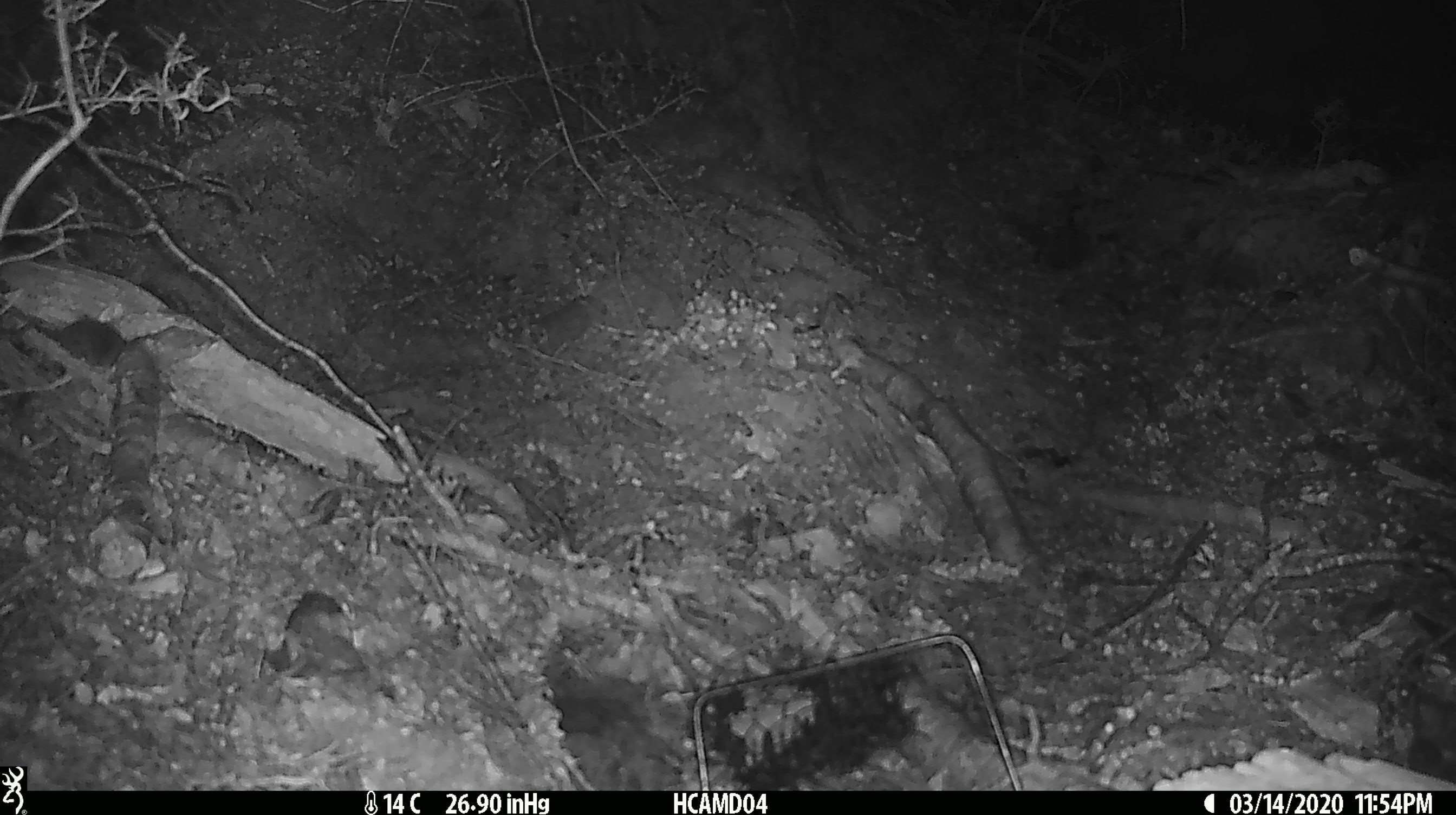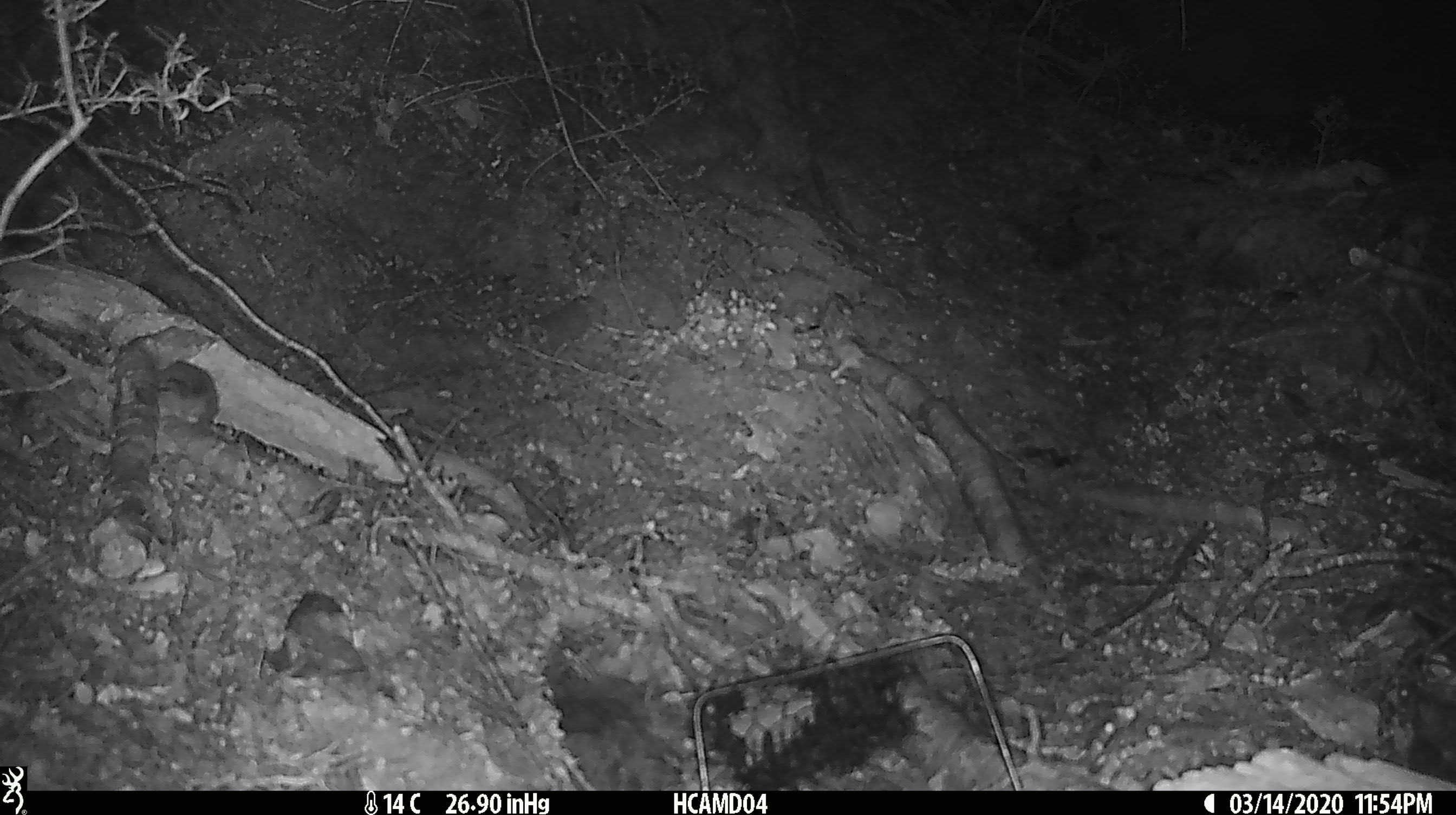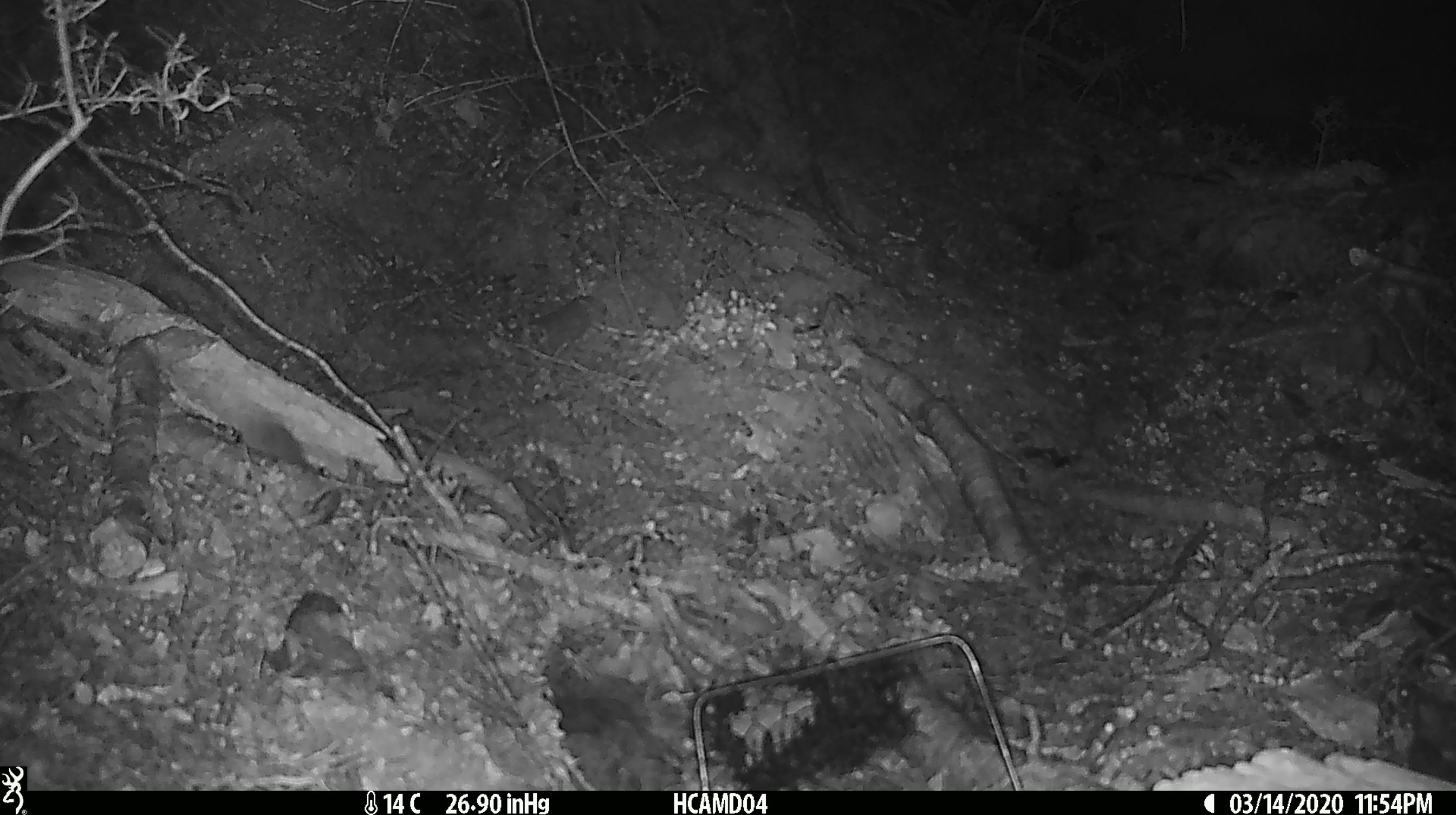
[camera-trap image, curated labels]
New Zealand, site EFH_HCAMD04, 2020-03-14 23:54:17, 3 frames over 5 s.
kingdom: Animalia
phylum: Chordata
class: Mammalia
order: Rodentia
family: Muridae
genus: Mus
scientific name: Mus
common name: mouse